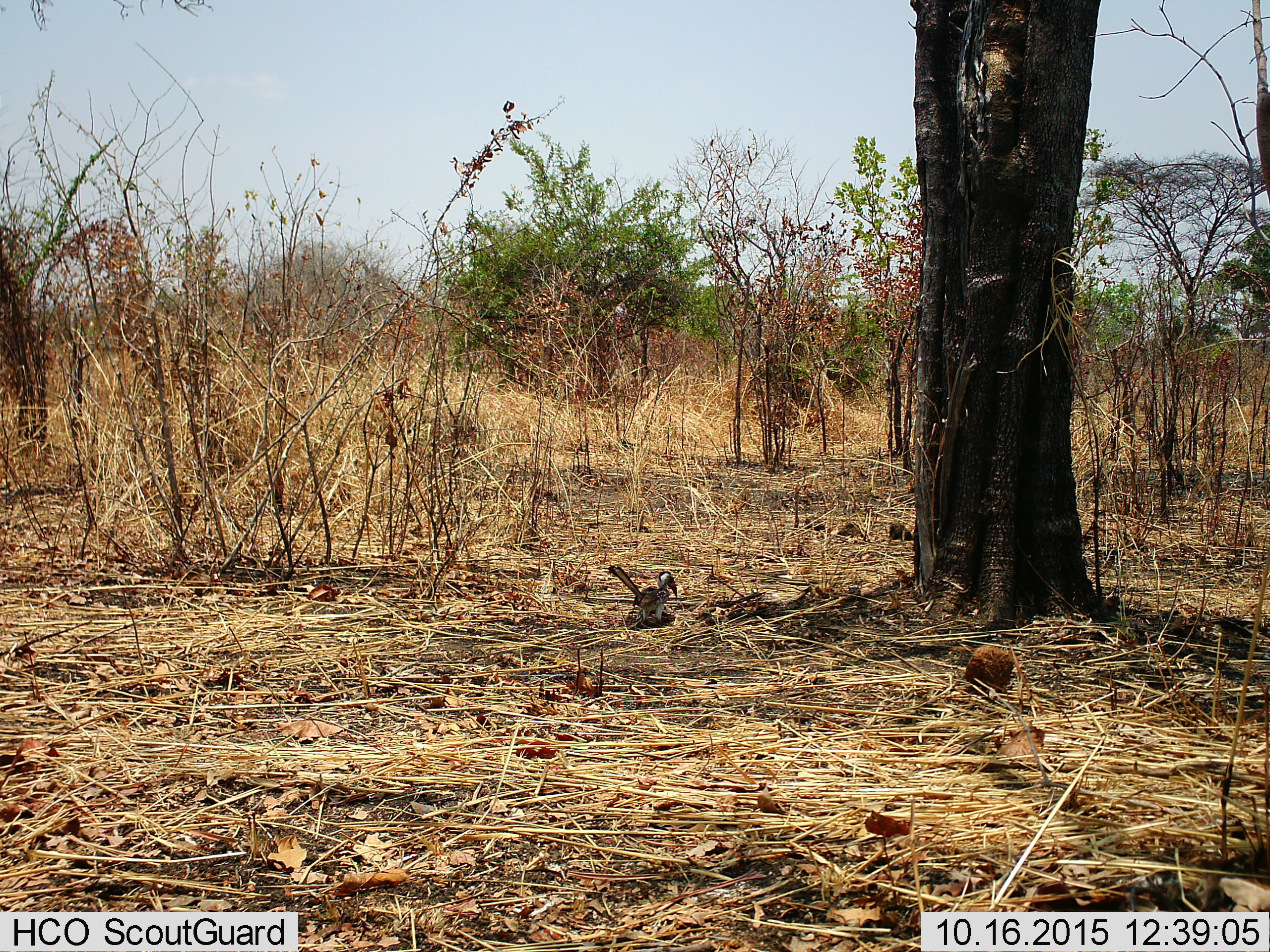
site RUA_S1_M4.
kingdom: Animalia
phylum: Chordata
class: Aves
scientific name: Aves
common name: bird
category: birdother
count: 1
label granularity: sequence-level